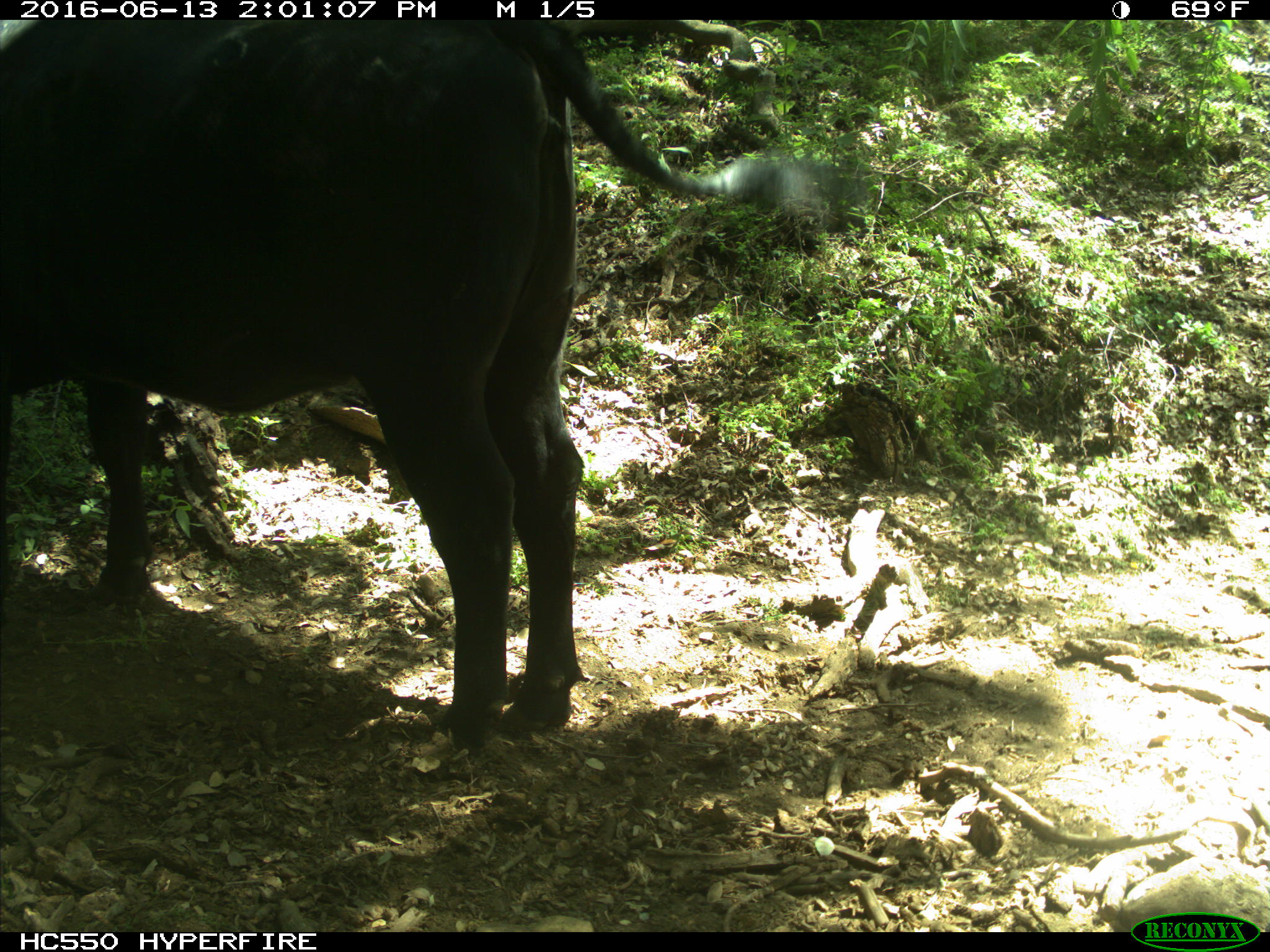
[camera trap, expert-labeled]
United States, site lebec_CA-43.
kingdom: Animalia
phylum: Chordata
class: Mammalia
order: Artiodactyla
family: Bovidae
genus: Bos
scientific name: Bos taurus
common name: domestic cow